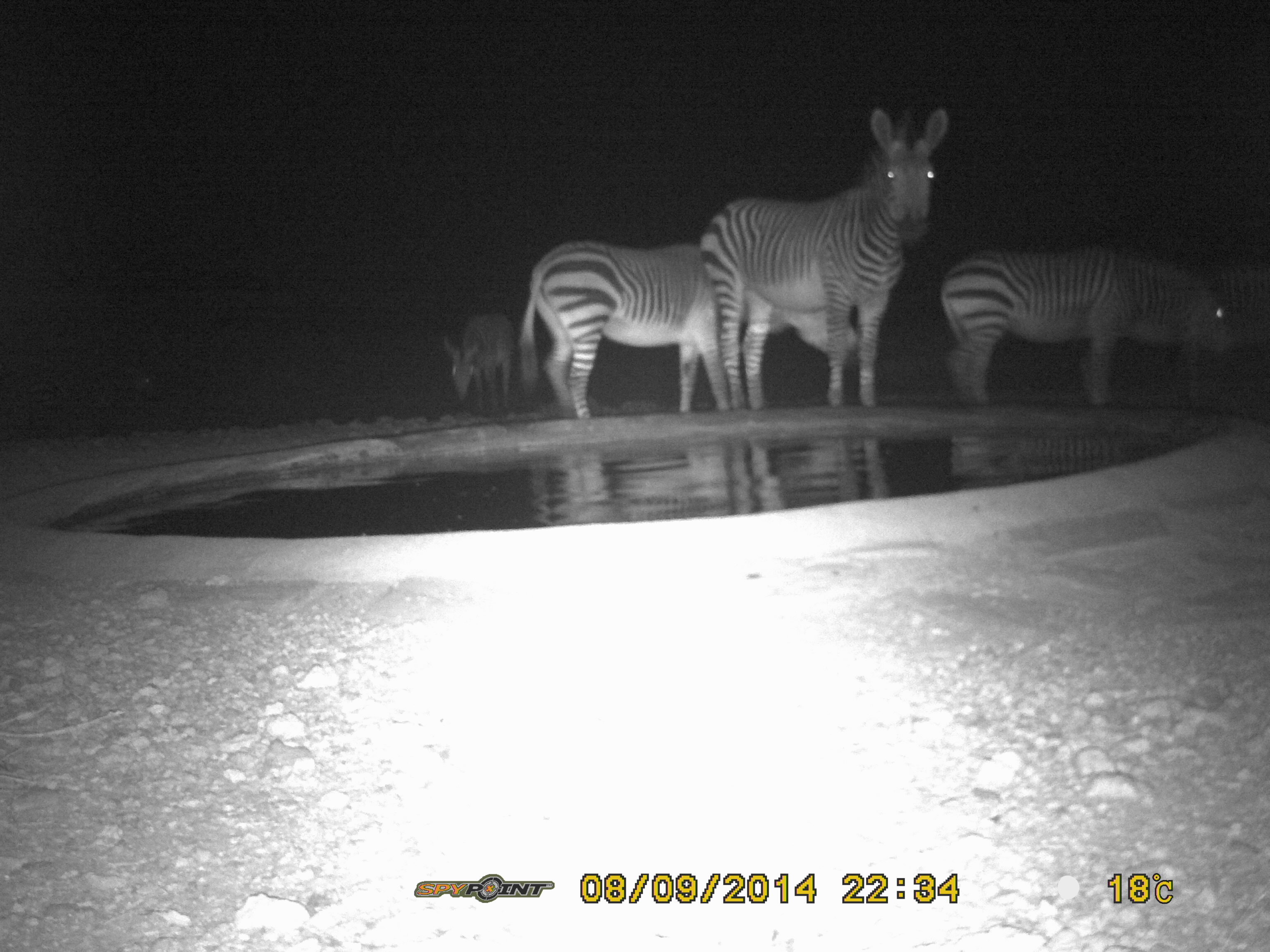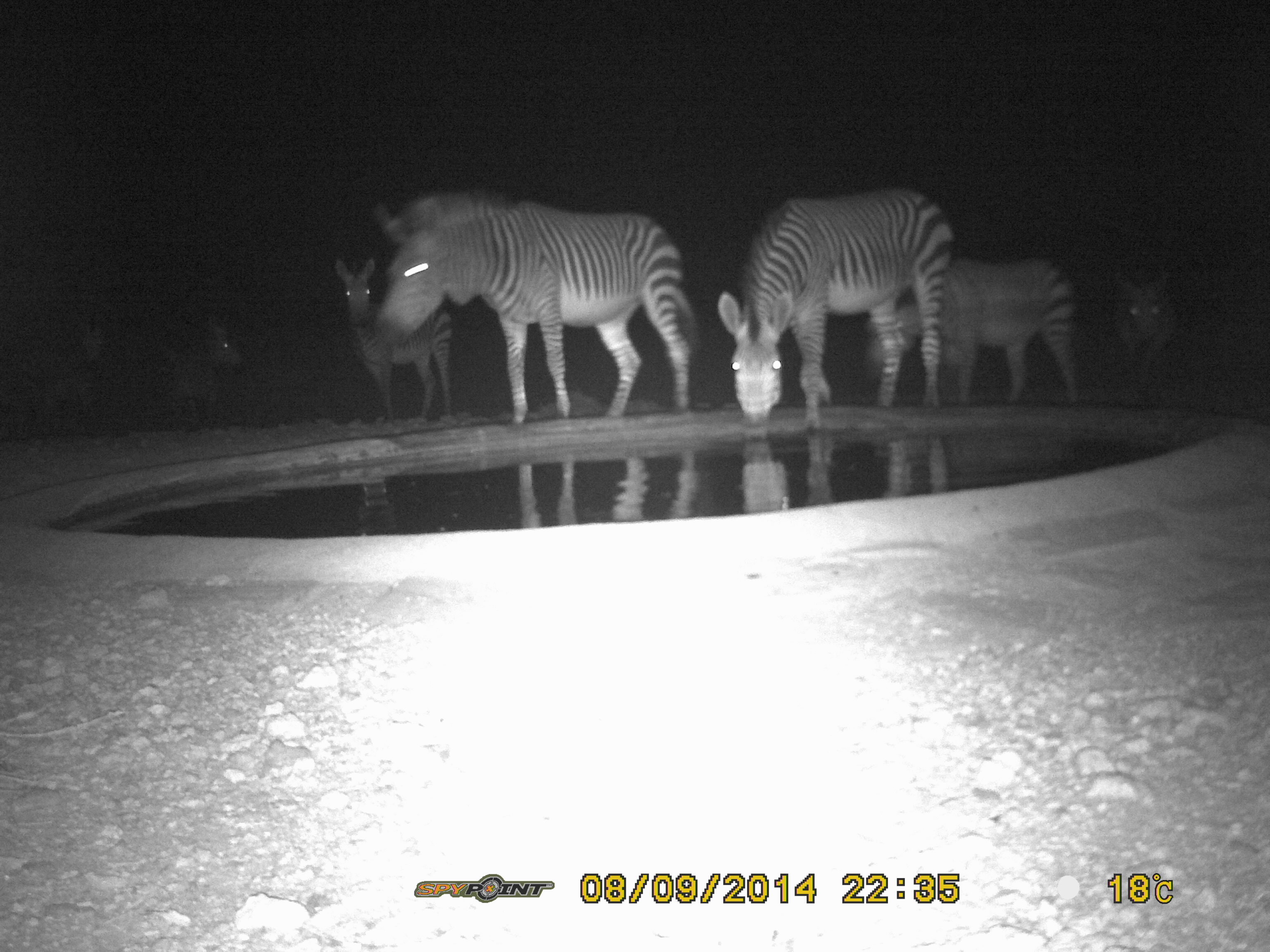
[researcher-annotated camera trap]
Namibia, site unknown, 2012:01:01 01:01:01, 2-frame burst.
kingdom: Animalia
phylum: Chordata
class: Mammalia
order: Perissodactyla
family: Equidae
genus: Equus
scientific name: Equus zebra hartmannae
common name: hartmann's mountain zebra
Equus zebra hartmannae (hartmann's mountain zebra).